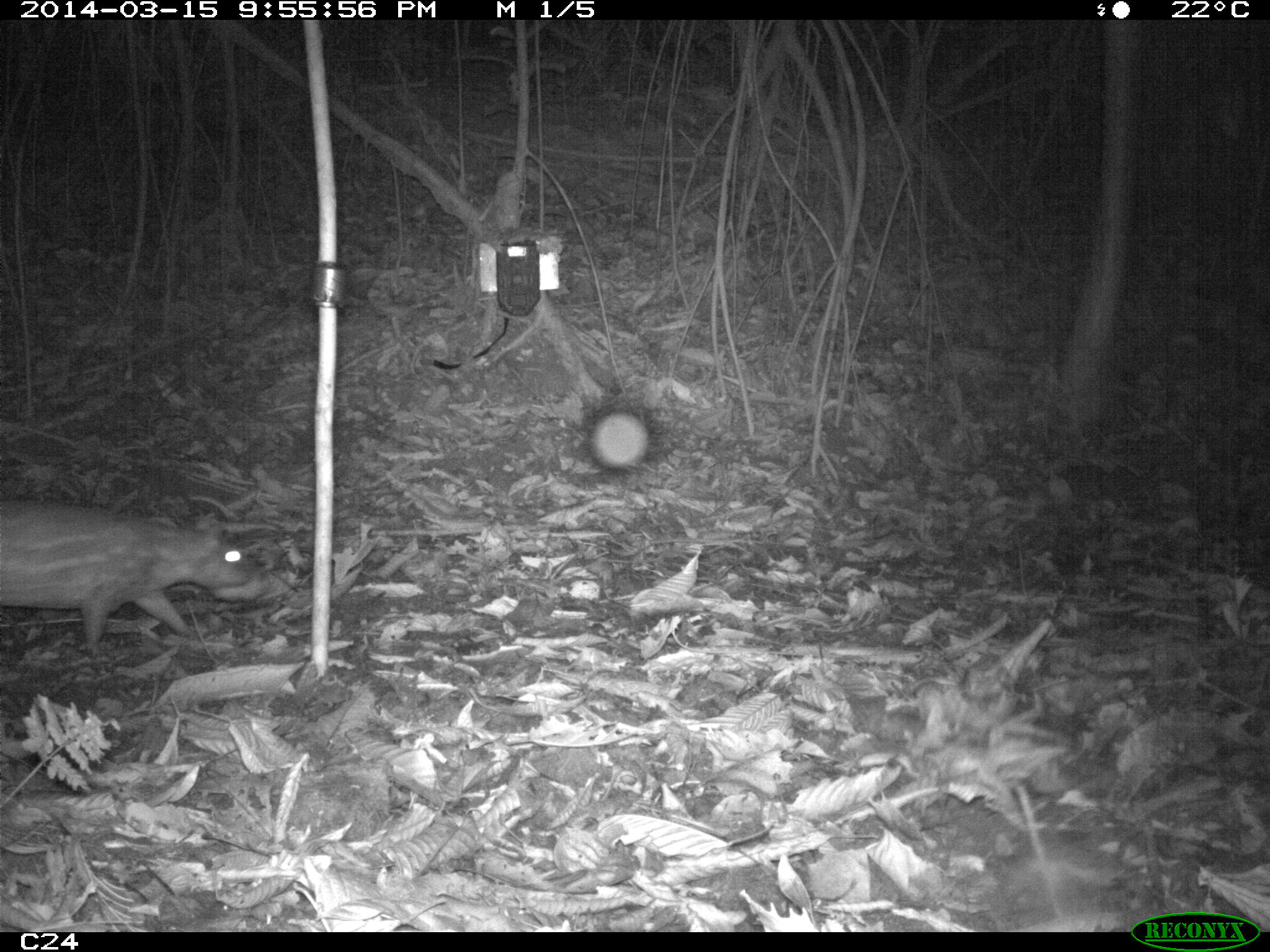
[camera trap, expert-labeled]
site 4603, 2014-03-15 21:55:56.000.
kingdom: Animalia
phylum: Chordata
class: Mammalia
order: Rodentia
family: Cuniculidae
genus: Cuniculus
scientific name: Cuniculus paca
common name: spotted paca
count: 1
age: adult